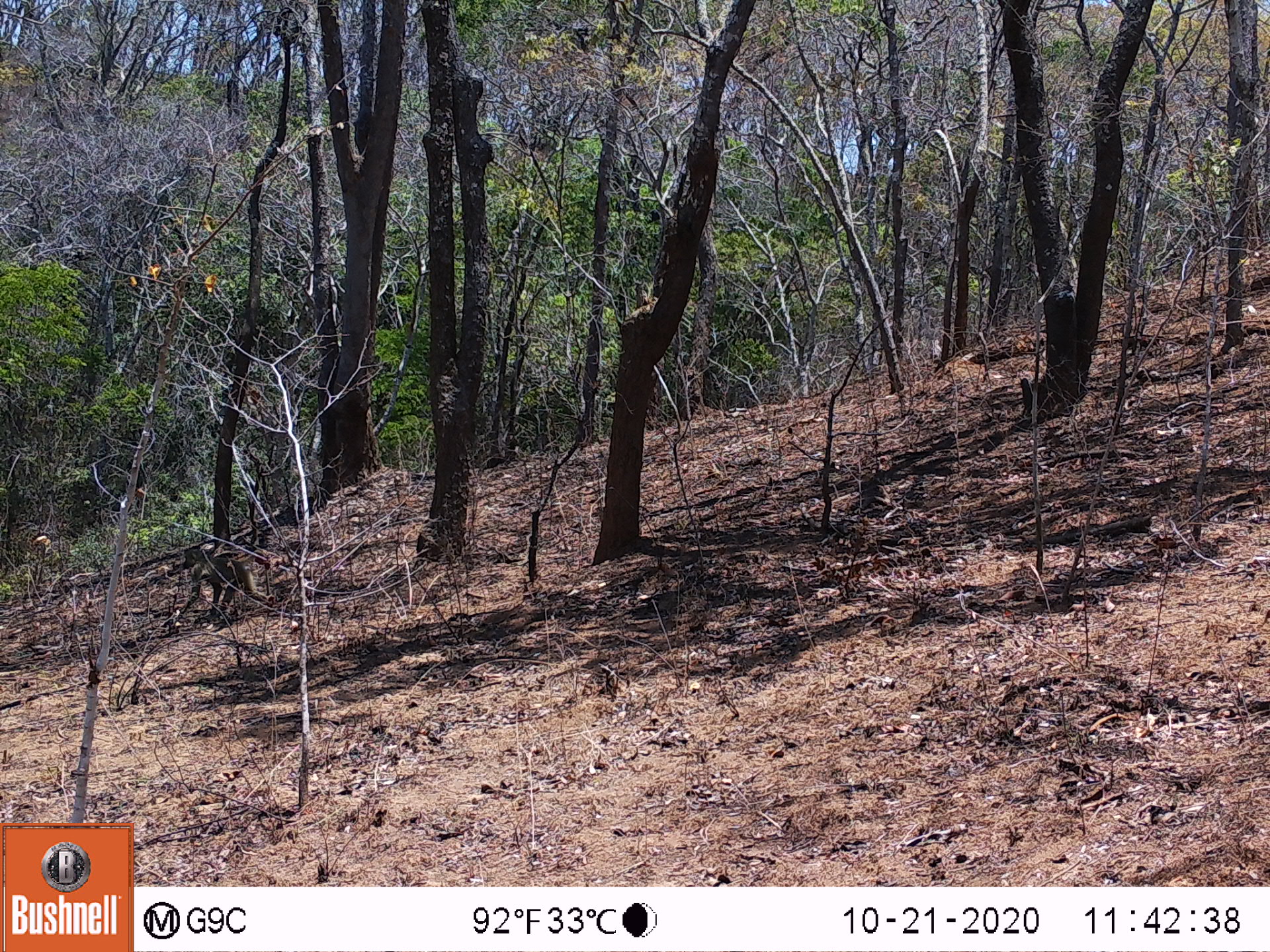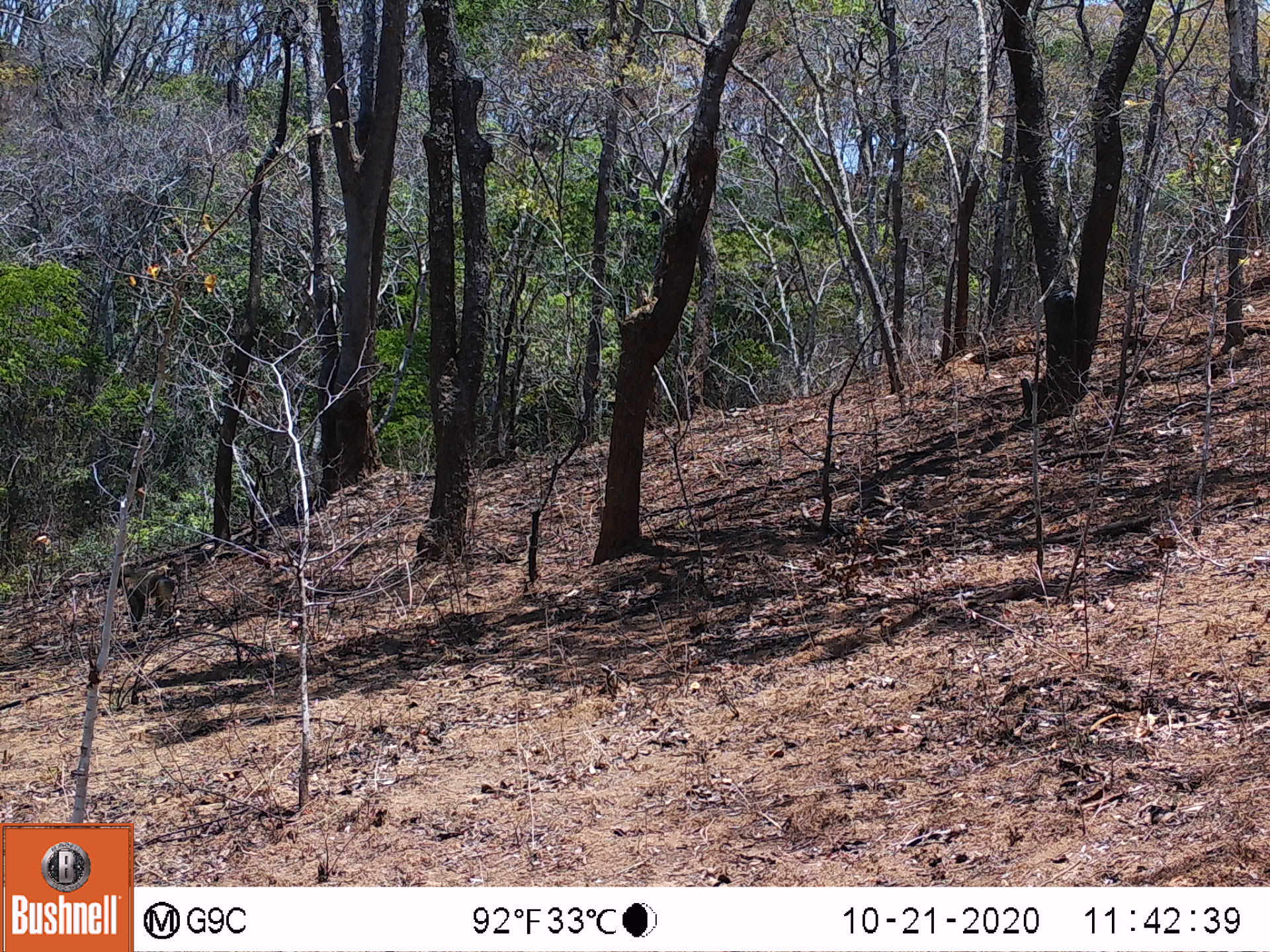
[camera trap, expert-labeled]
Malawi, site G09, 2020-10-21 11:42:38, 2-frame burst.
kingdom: Animalia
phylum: Chordata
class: Mammalia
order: Primates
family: Cercopithecidae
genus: Papio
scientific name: Papio cynocephalus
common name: yellow baboon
Yellow baboon (Papio cynocephalus), count 1.